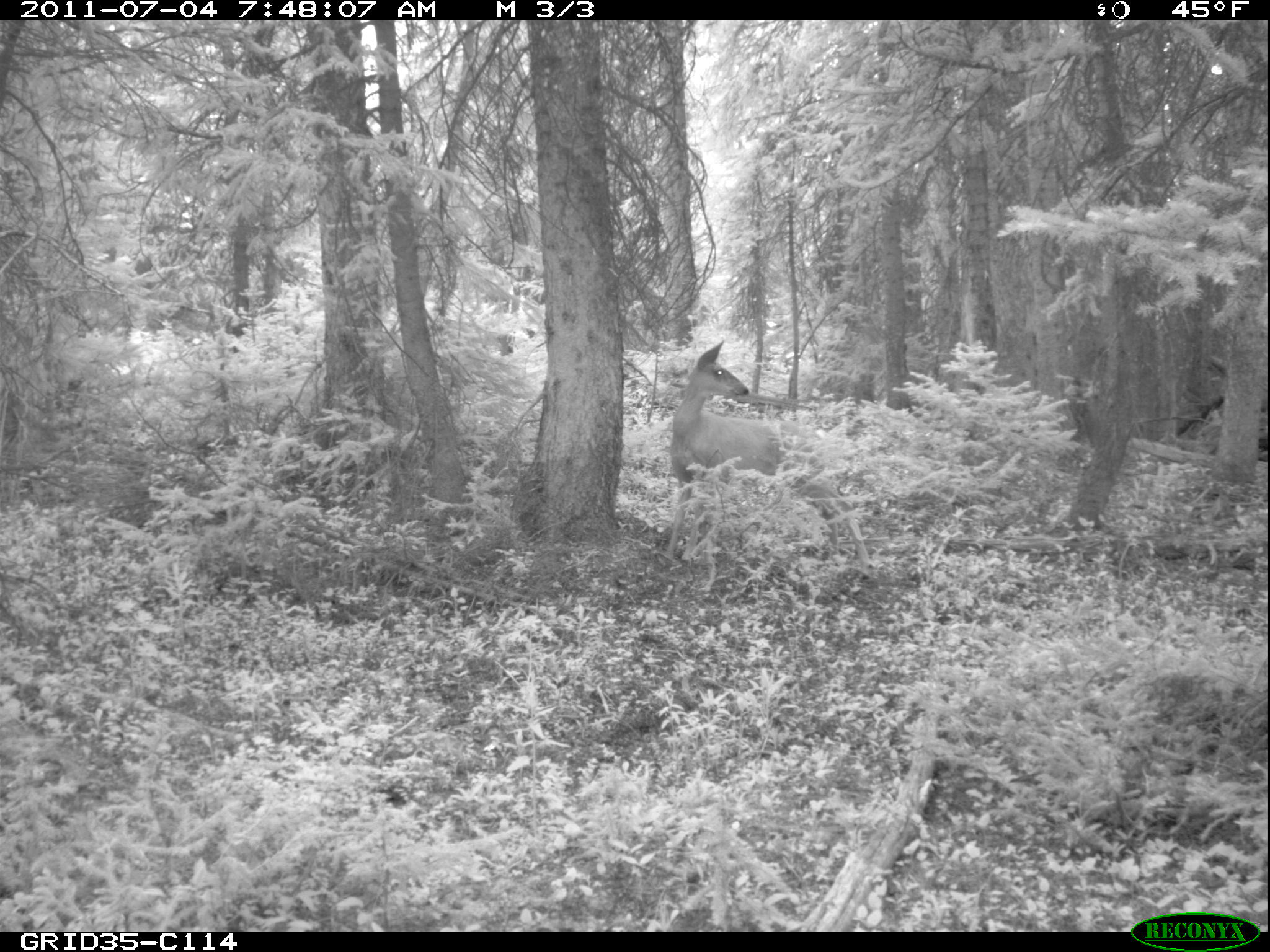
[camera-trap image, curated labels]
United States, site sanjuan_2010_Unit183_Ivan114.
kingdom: Animalia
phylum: Chordata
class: Mammalia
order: Artiodactyla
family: Cervidae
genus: Odocoileus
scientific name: Odocoileus hemionus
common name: mule deer